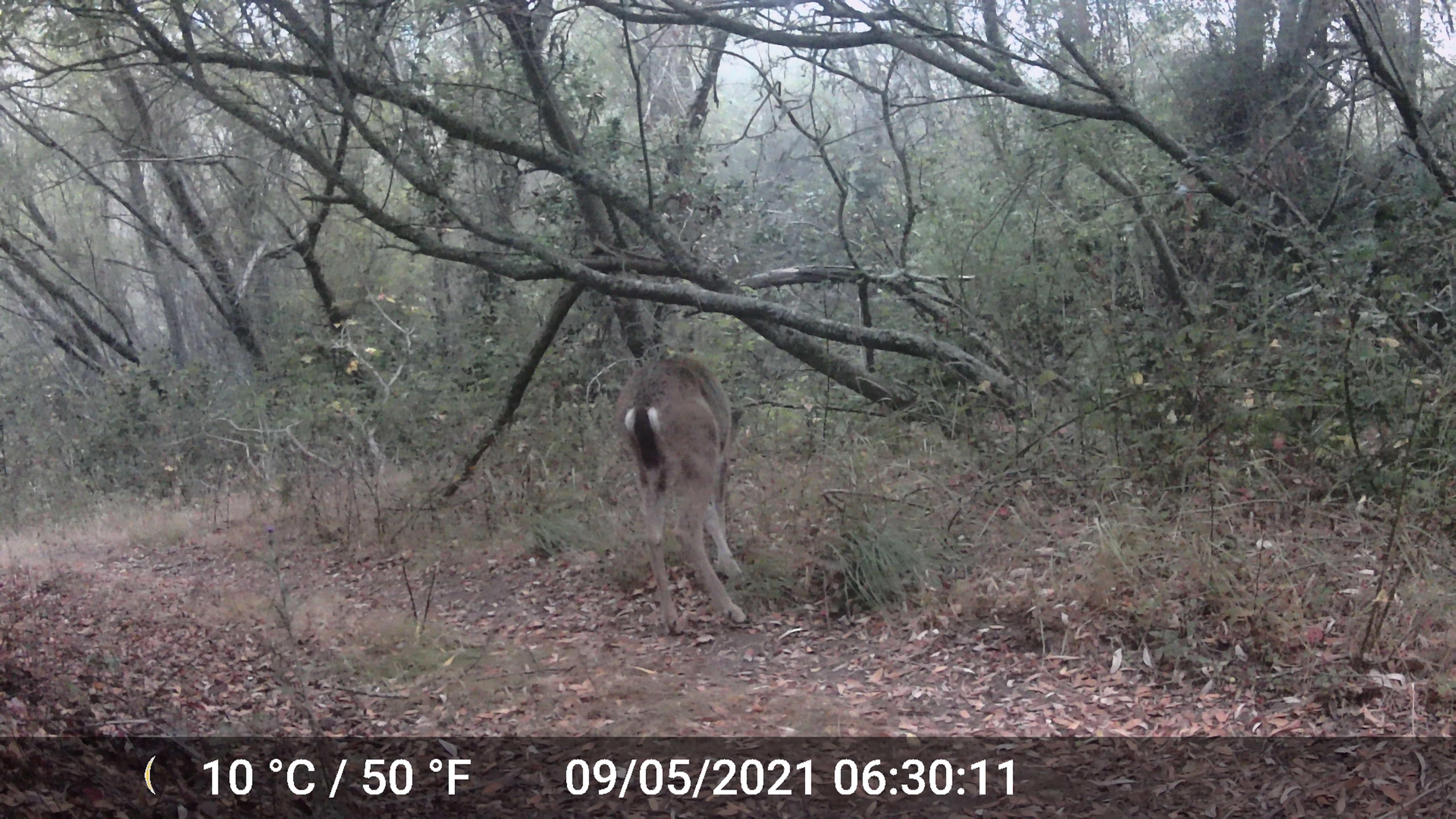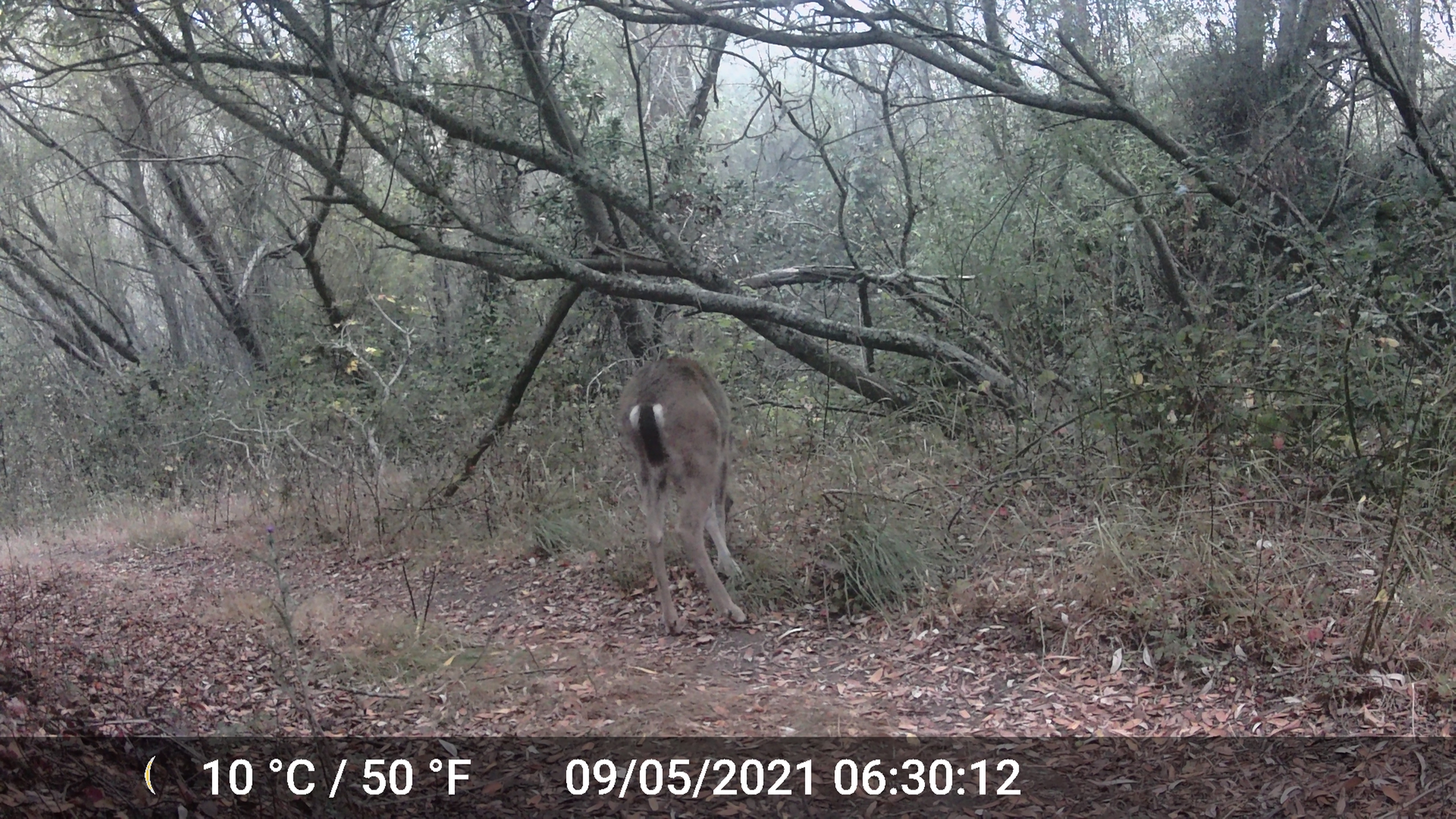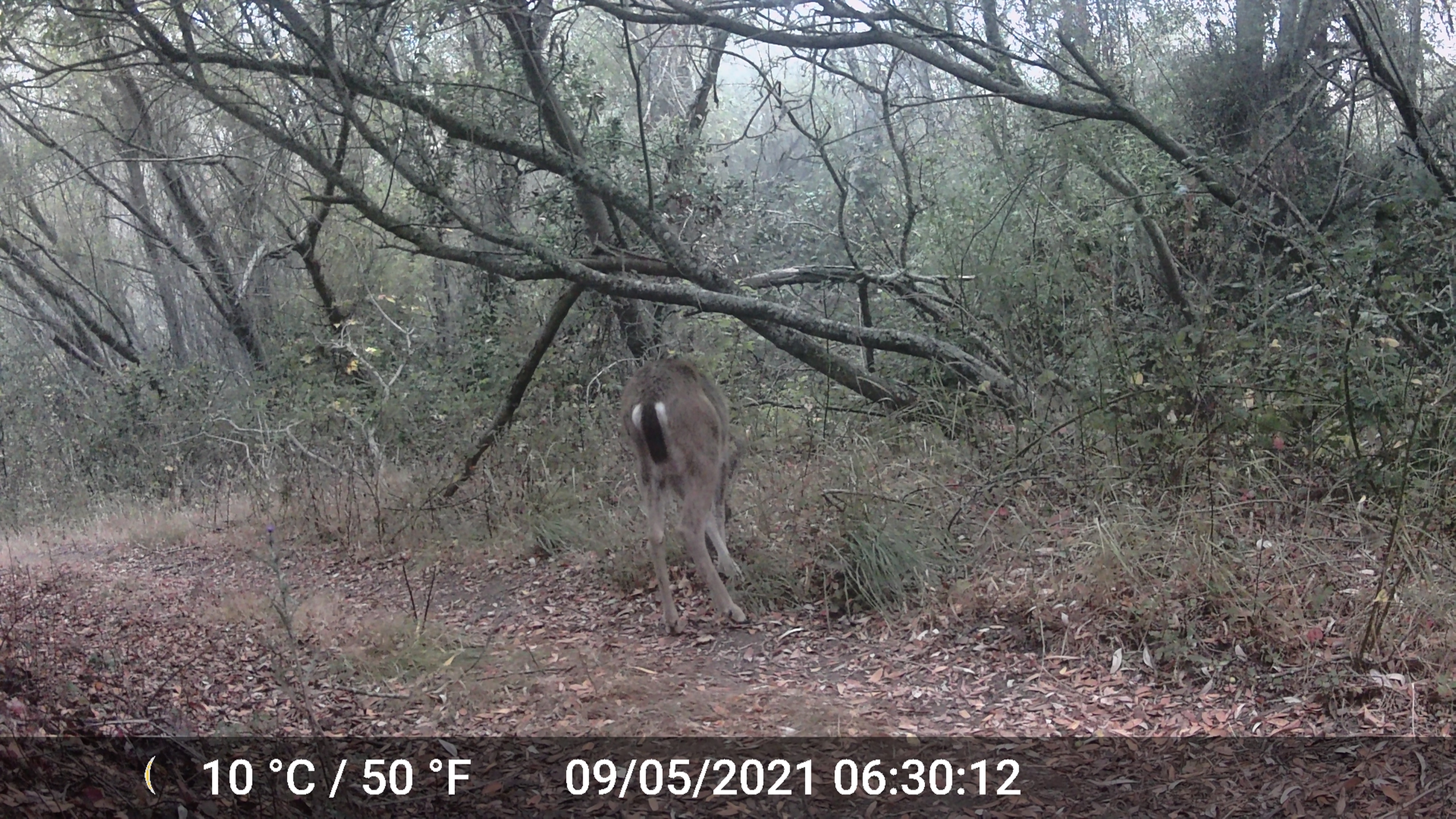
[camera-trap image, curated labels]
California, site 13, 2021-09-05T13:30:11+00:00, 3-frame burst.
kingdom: Animalia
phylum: Chordata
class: Mammalia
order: Artiodactyla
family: Cervidae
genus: Odocoileus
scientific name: Odocoileus hemionus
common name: mule deer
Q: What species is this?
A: Mule deer (Odocoileus hemionus).